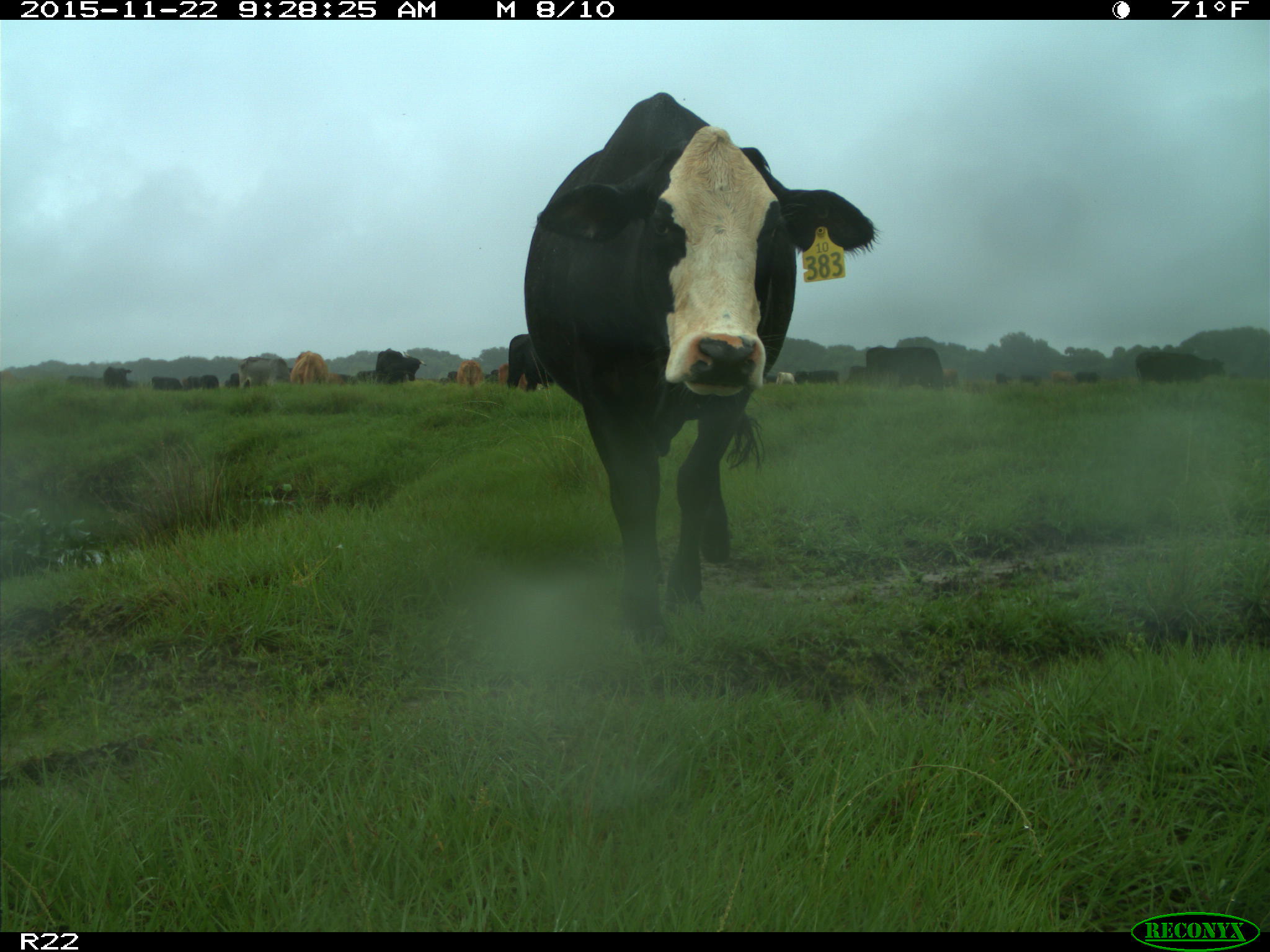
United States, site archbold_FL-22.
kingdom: Animalia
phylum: Chordata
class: Mammalia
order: Artiodactyla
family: Bovidae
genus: Bos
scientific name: Bos taurus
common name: domestic cow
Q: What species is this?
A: Bos taurus (domestic cow).